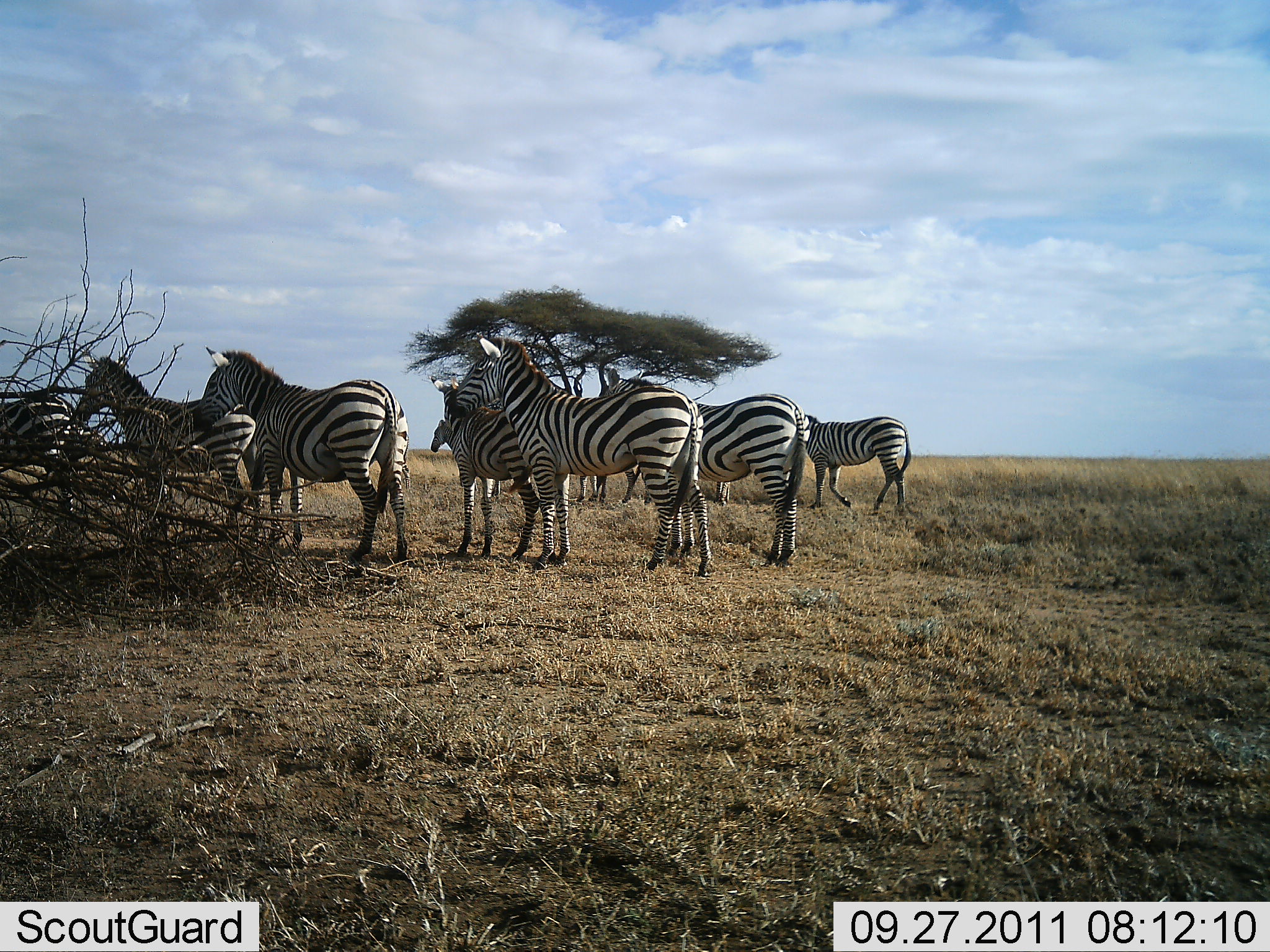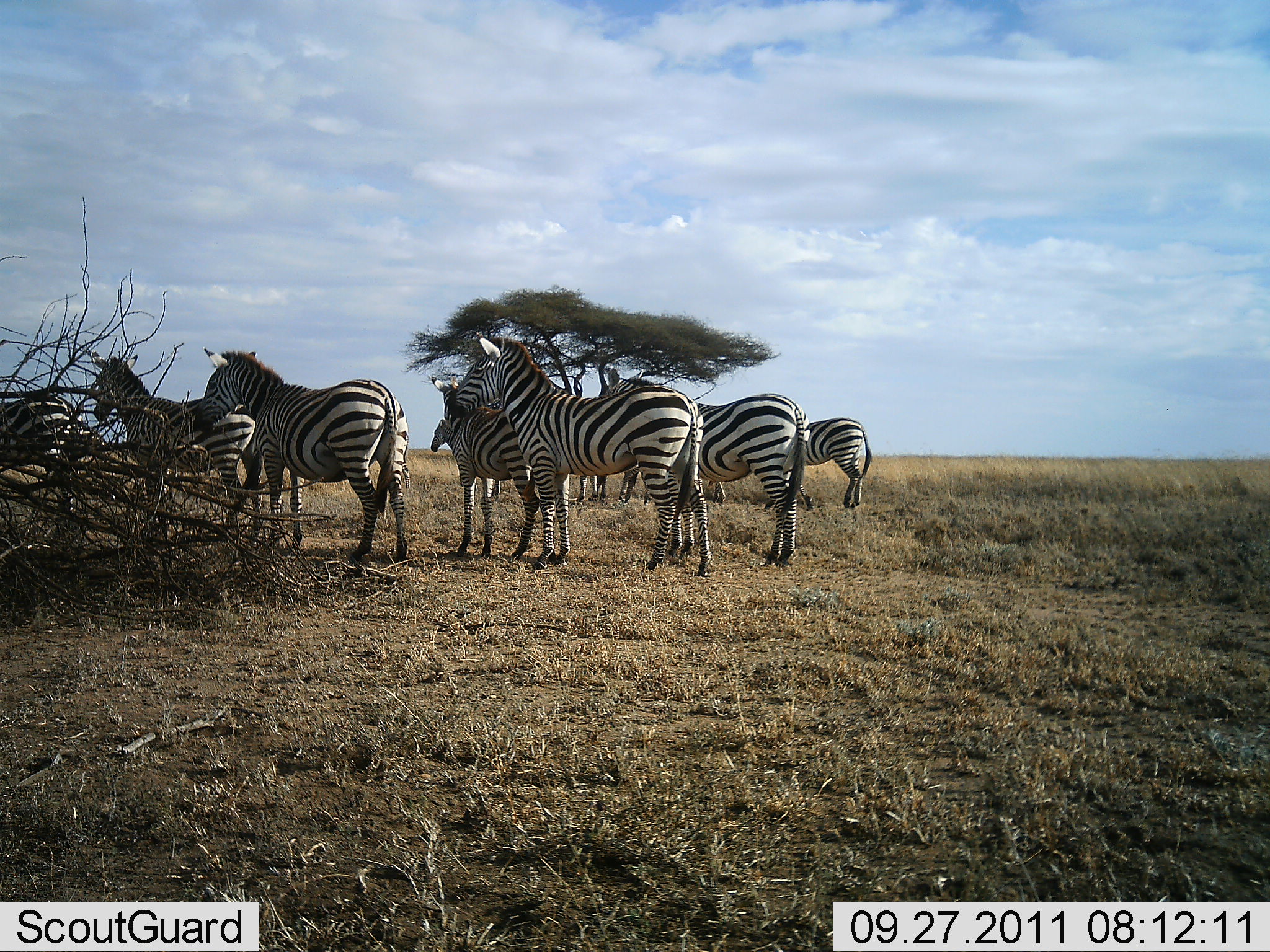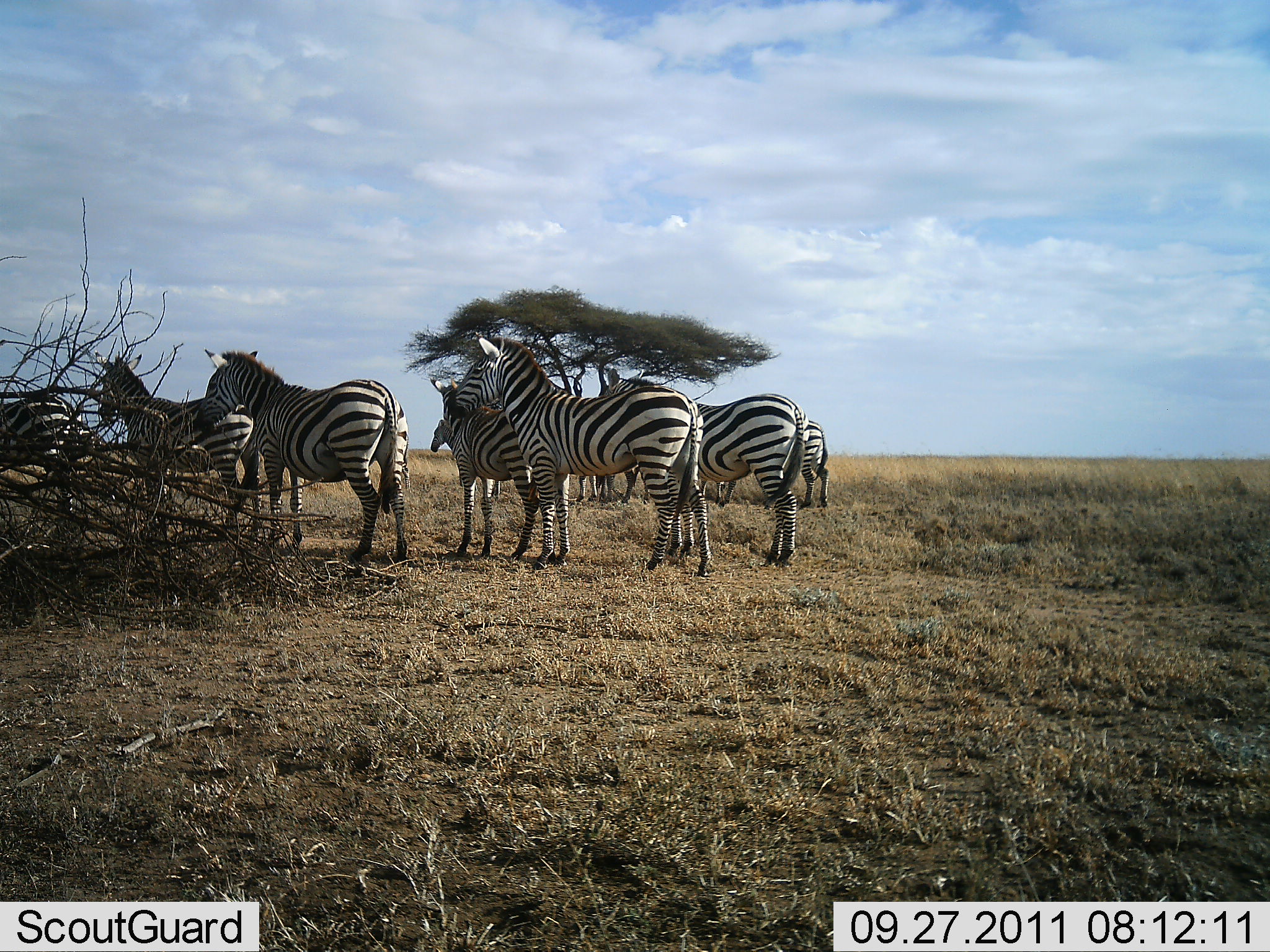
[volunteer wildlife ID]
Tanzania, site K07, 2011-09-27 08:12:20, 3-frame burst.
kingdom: Animalia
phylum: Chordata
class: Mammalia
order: Perissodactyla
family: Equidae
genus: Equus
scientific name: Equus quagga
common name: plains zebra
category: zebra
Zebra (plains zebra) (Equus quagga), count 9. Behavior (volunteer vote fractions): standing 91%, resting 0%, moving 36%, interacting 0%. Young present (vote fraction): 0%. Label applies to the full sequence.